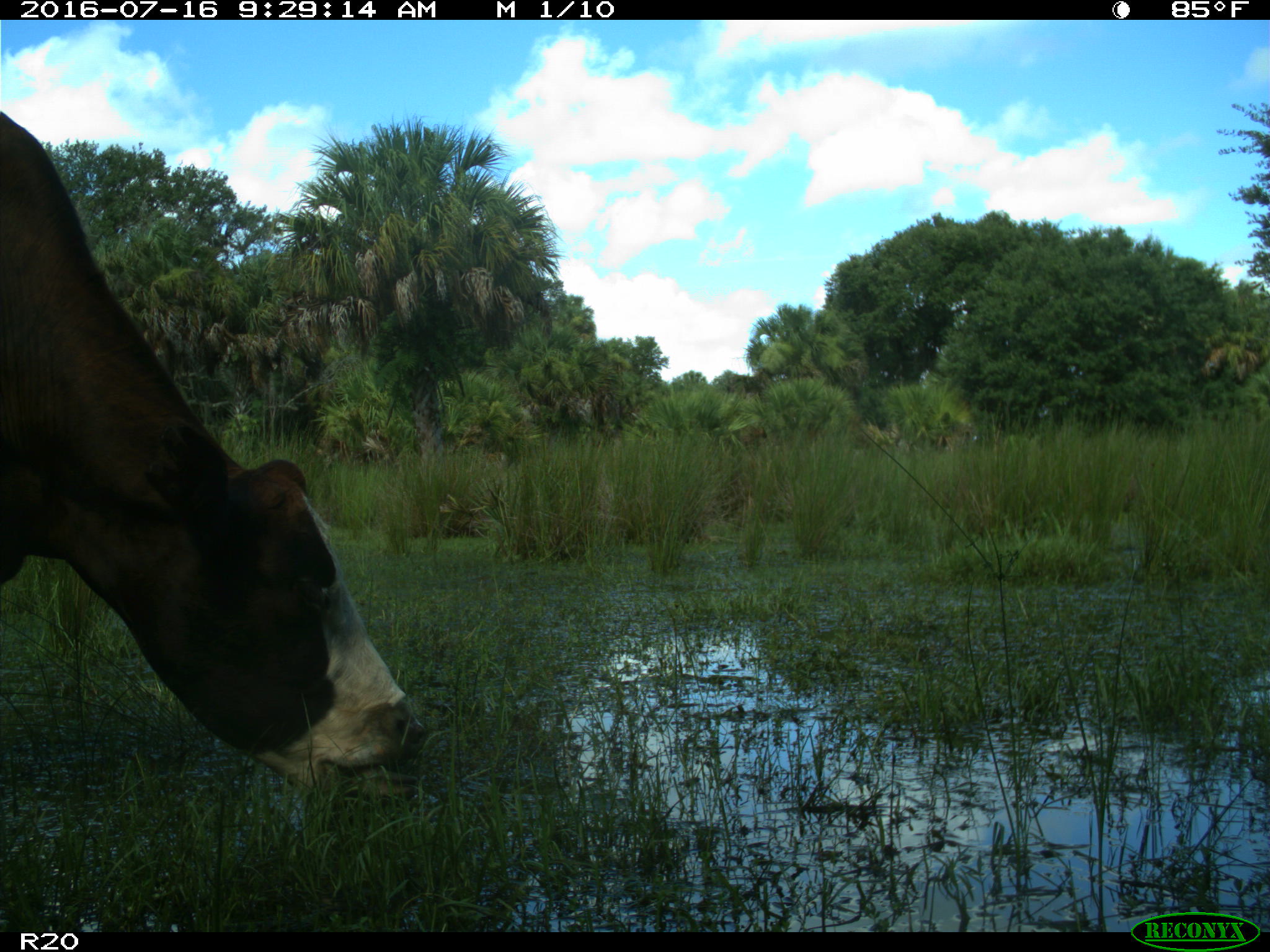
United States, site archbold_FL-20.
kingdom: Animalia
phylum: Chordata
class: Mammalia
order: Artiodactyla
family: Bovidae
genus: Bos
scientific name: Bos taurus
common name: domestic cow